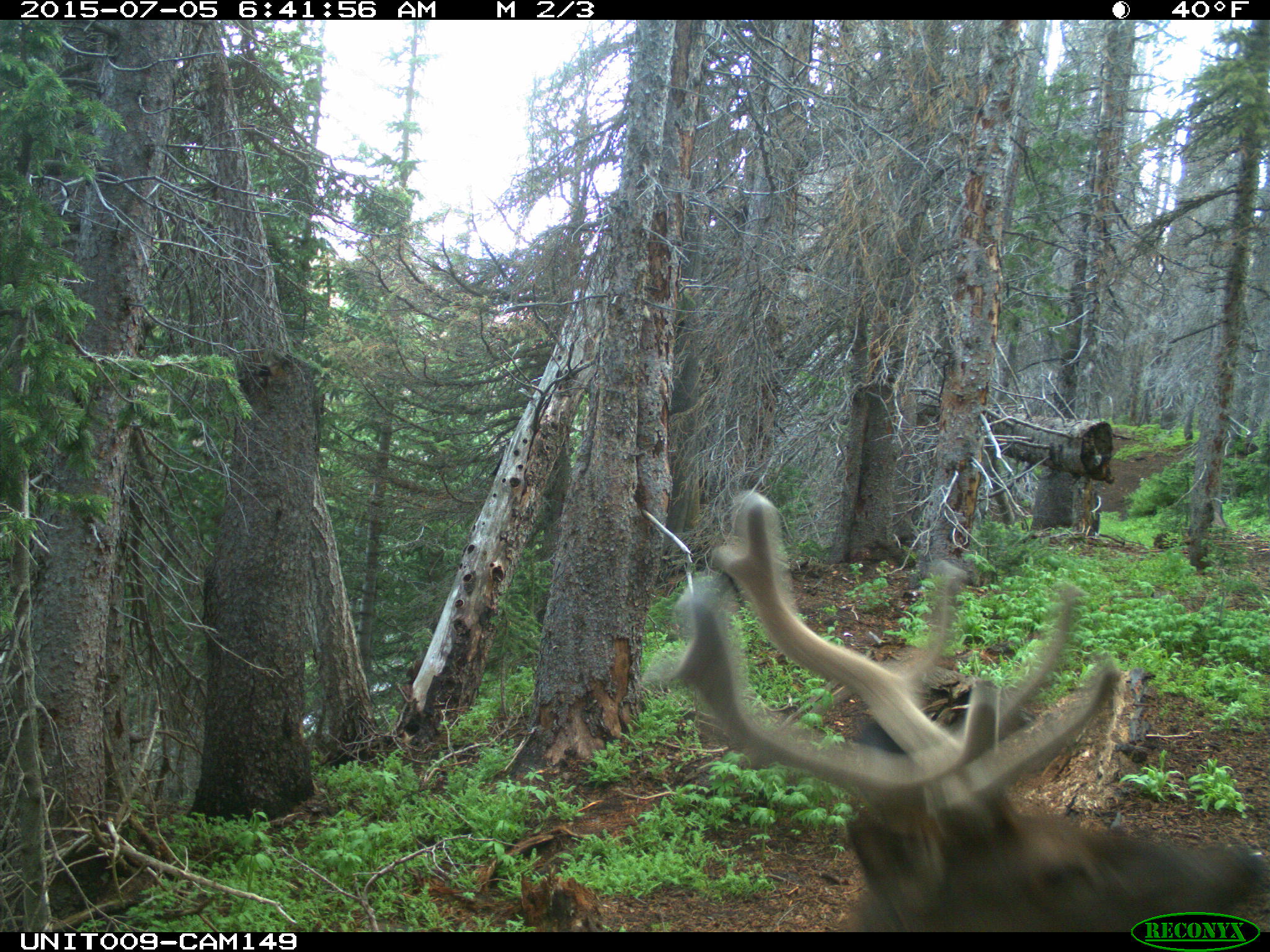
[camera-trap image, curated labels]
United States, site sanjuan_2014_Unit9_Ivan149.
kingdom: Animalia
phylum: Chordata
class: Mammalia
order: Artiodactyla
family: Cervidae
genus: Cervus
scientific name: Cervus elaphus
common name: red deer